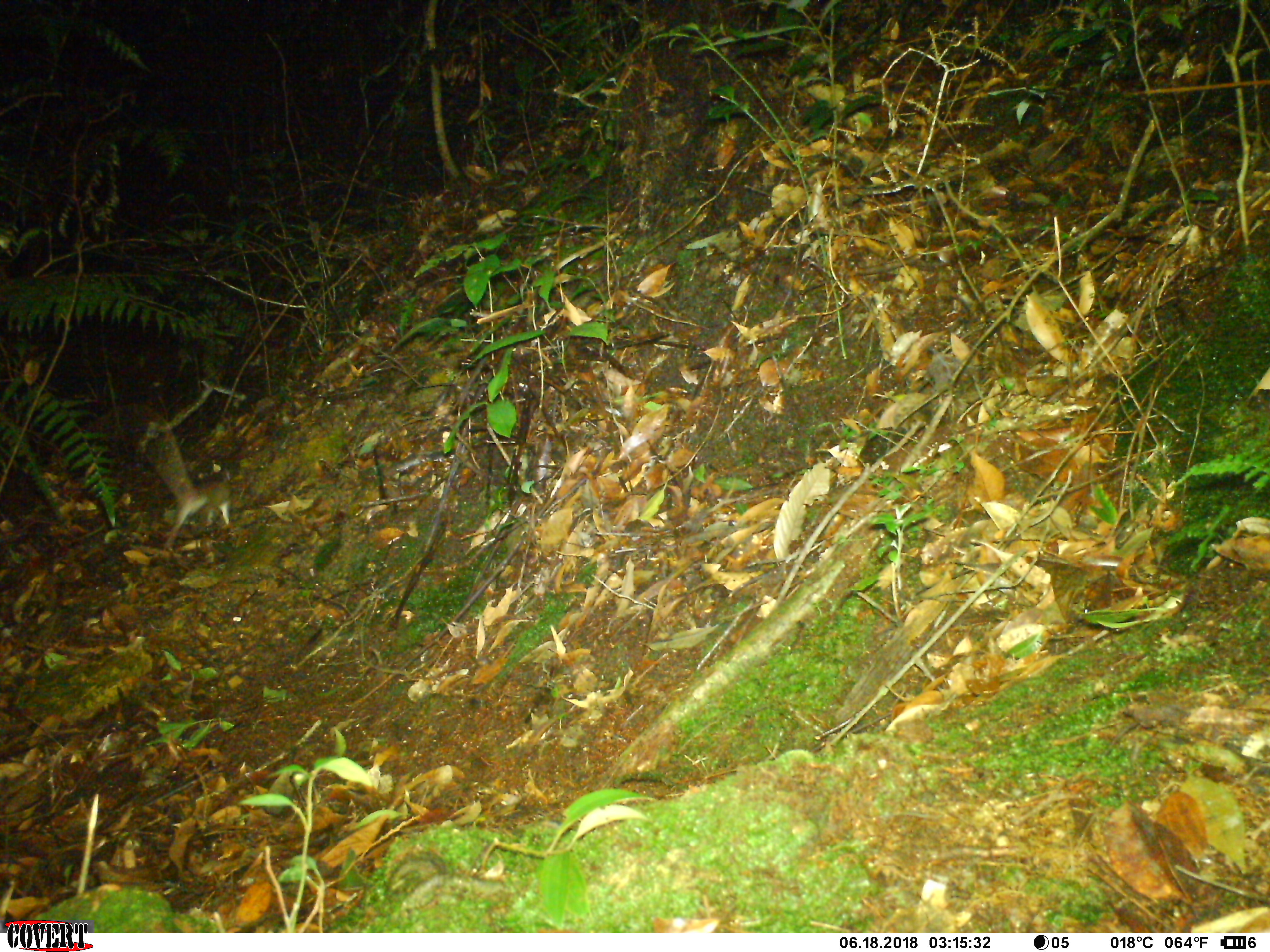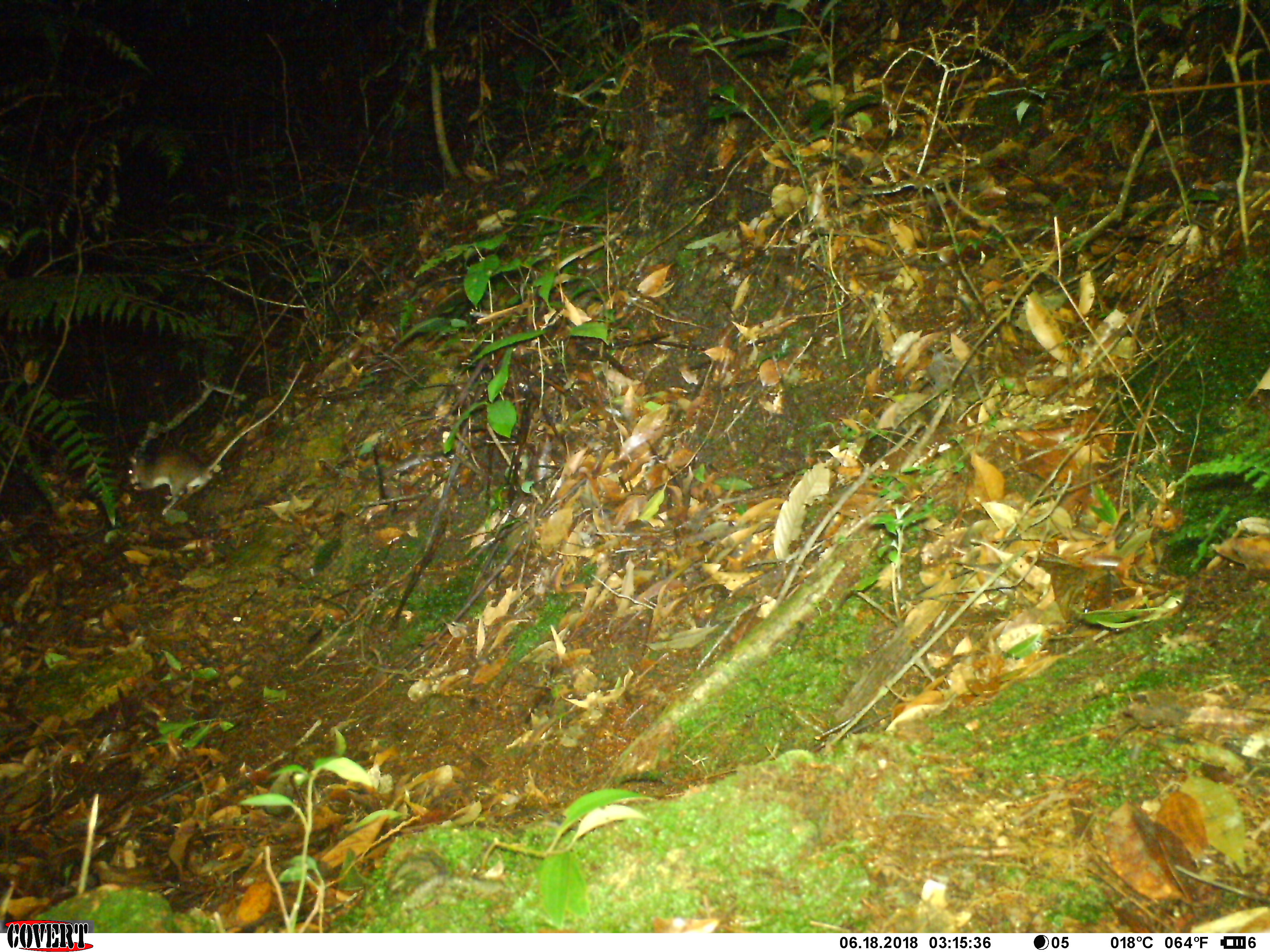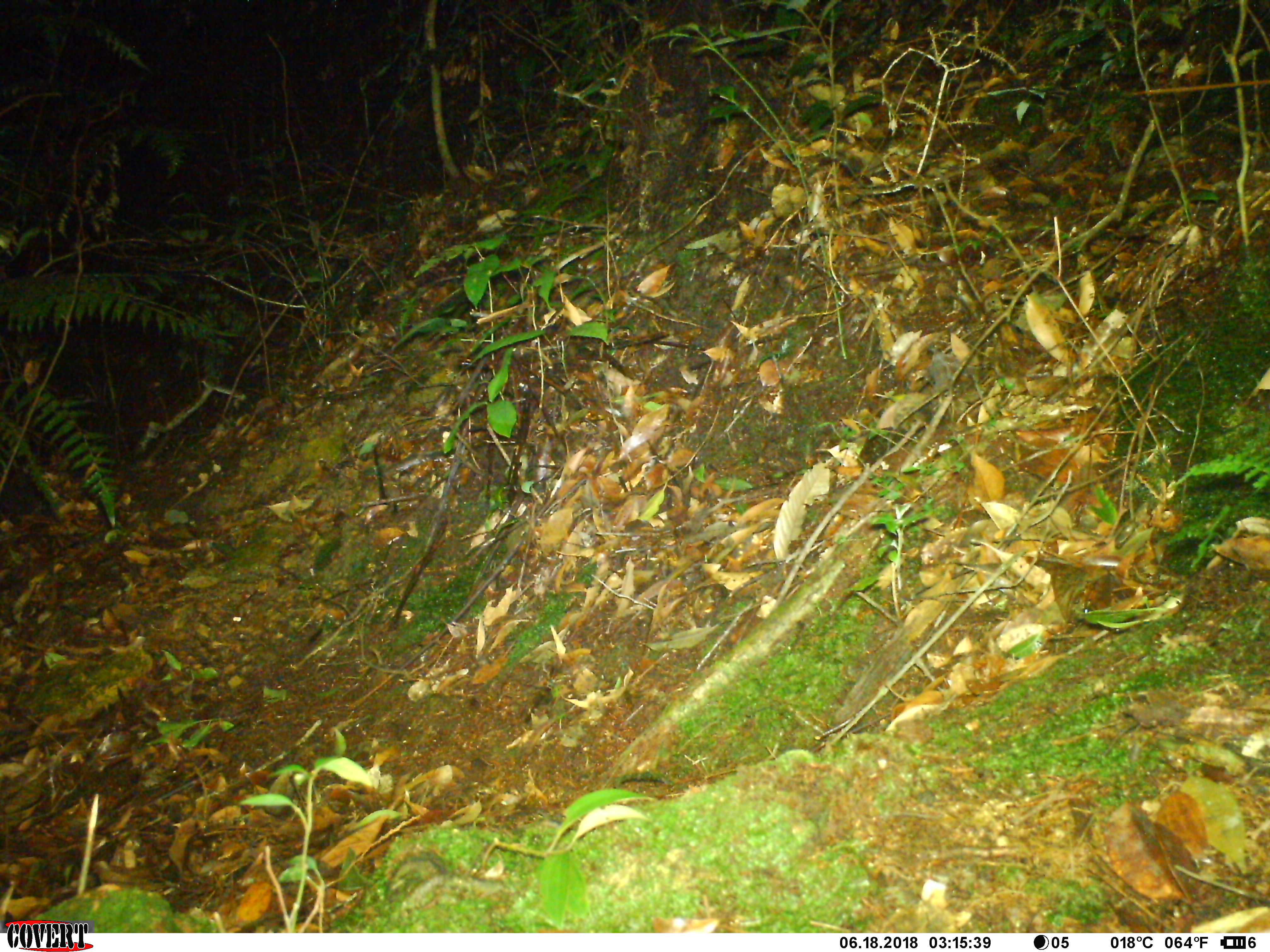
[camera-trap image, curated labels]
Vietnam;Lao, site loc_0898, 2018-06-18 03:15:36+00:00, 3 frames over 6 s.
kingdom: Animalia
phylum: Chordata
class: Mammalia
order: Rodentia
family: Muridae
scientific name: Muridae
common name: old-world mice and rats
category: unidentified murid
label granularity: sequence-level